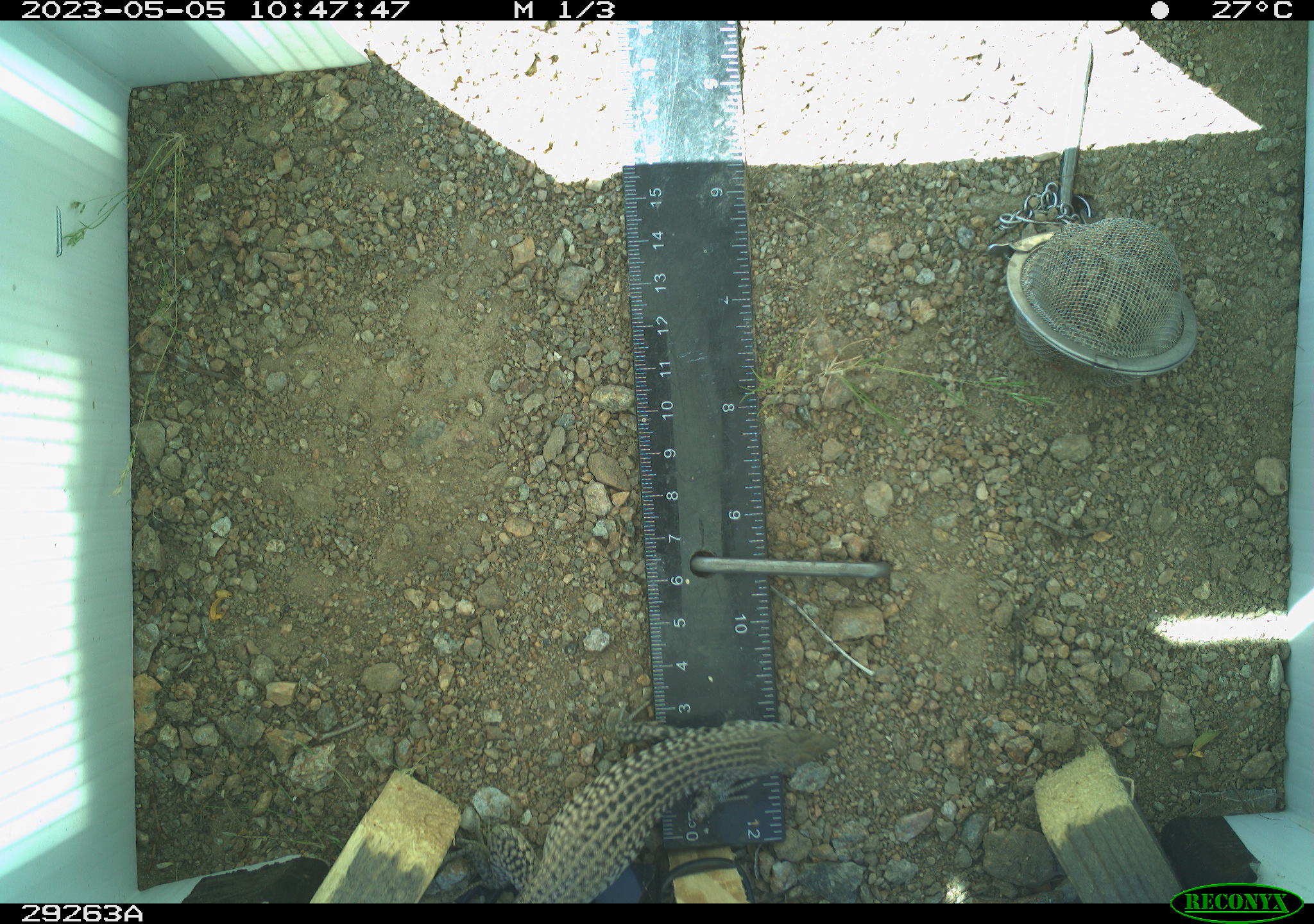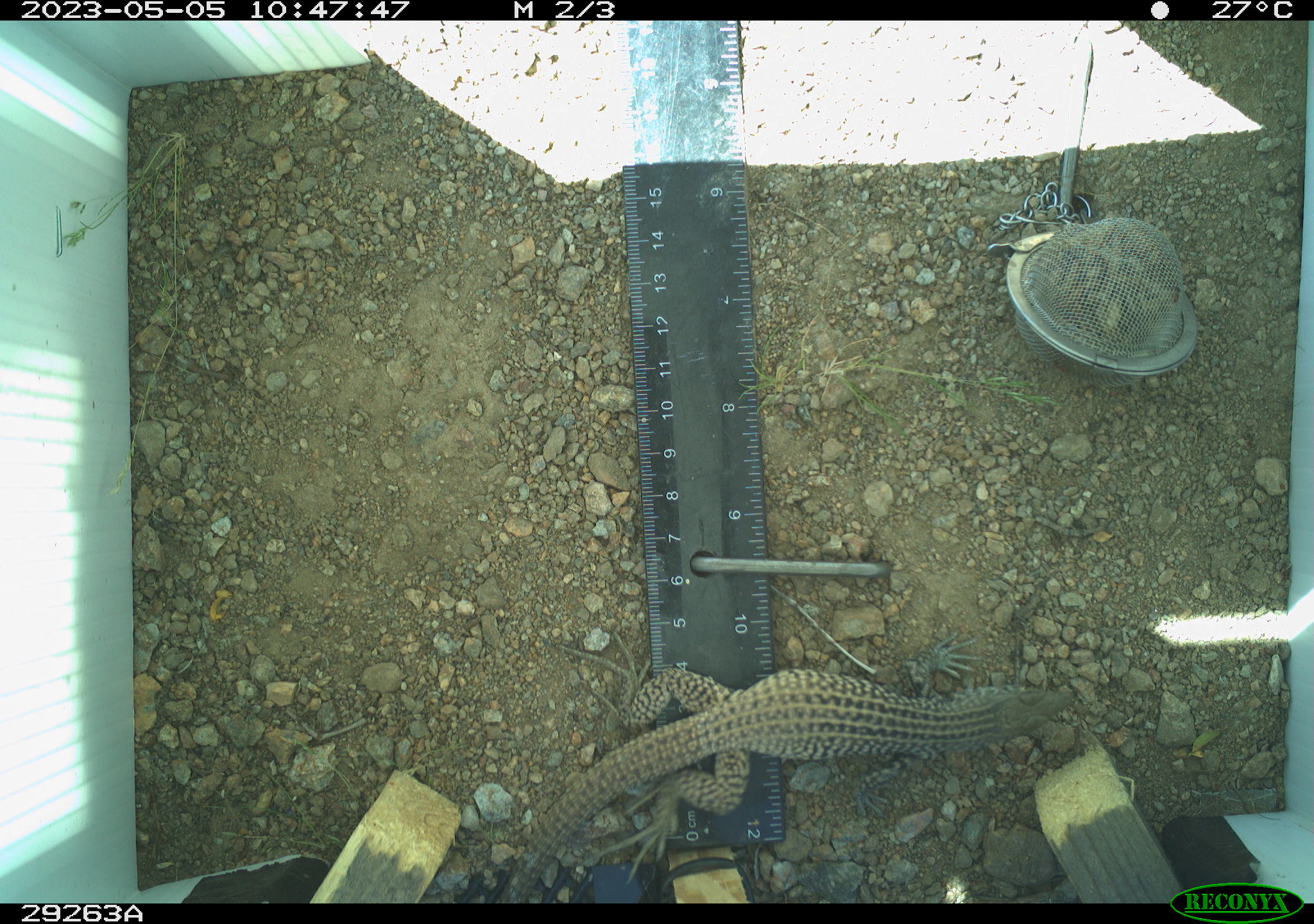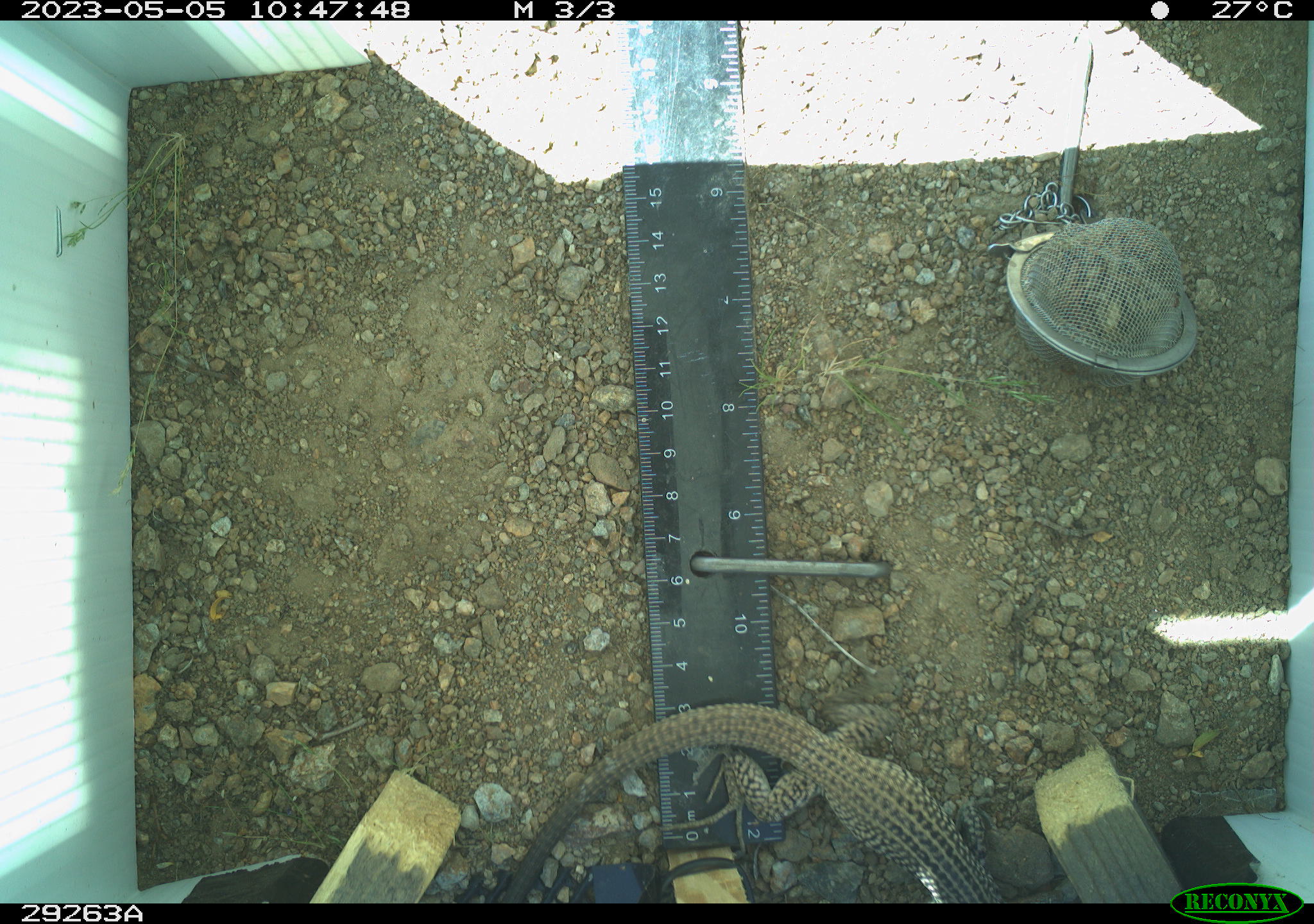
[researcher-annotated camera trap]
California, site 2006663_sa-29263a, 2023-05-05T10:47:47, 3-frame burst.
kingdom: Animalia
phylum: Chordata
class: Reptilia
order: Squamata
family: Teiidae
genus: Aspidoscelis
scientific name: Aspidoscelis tigris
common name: western whiptail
Western whiptail (Aspidoscelis tigris).